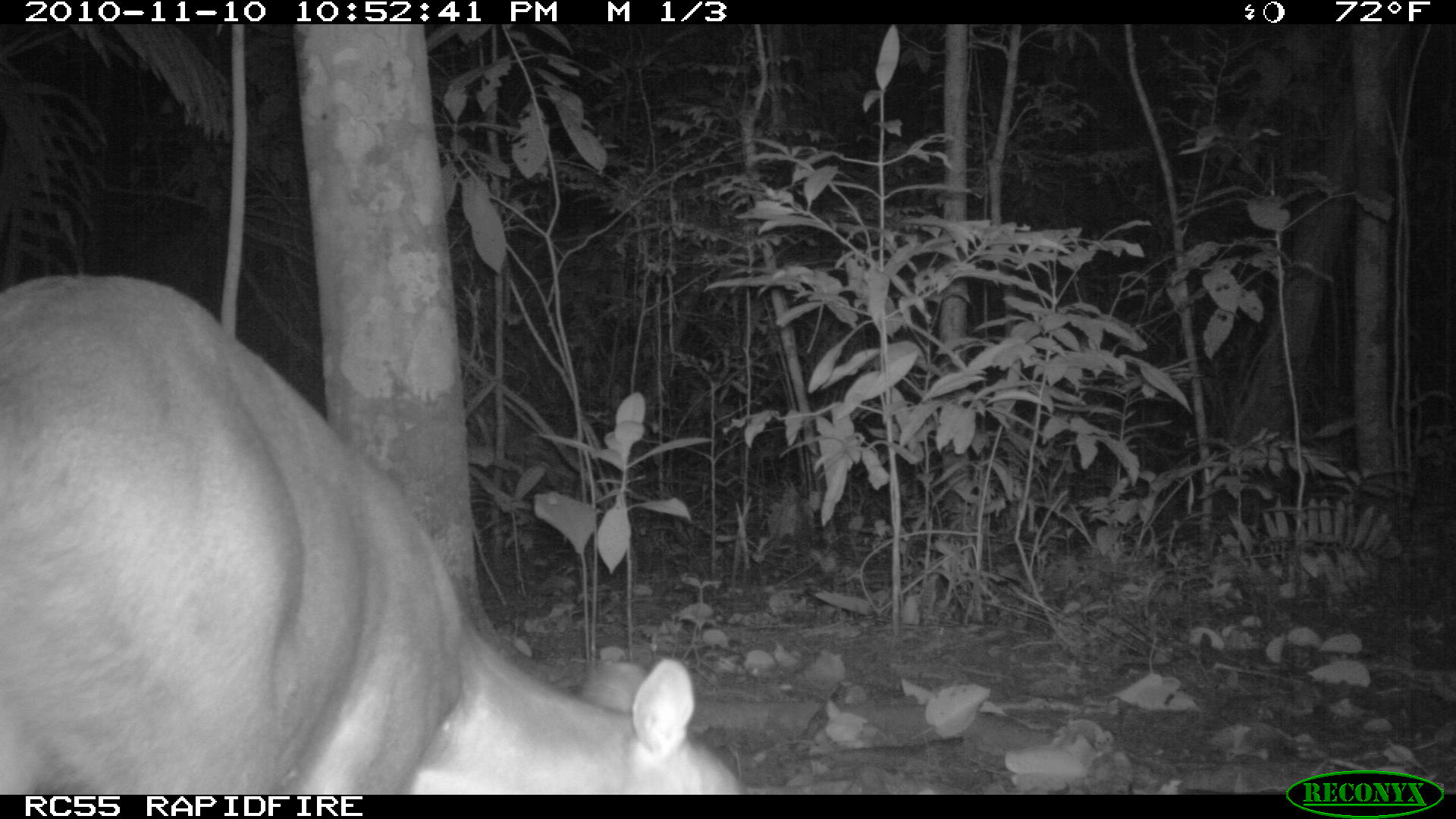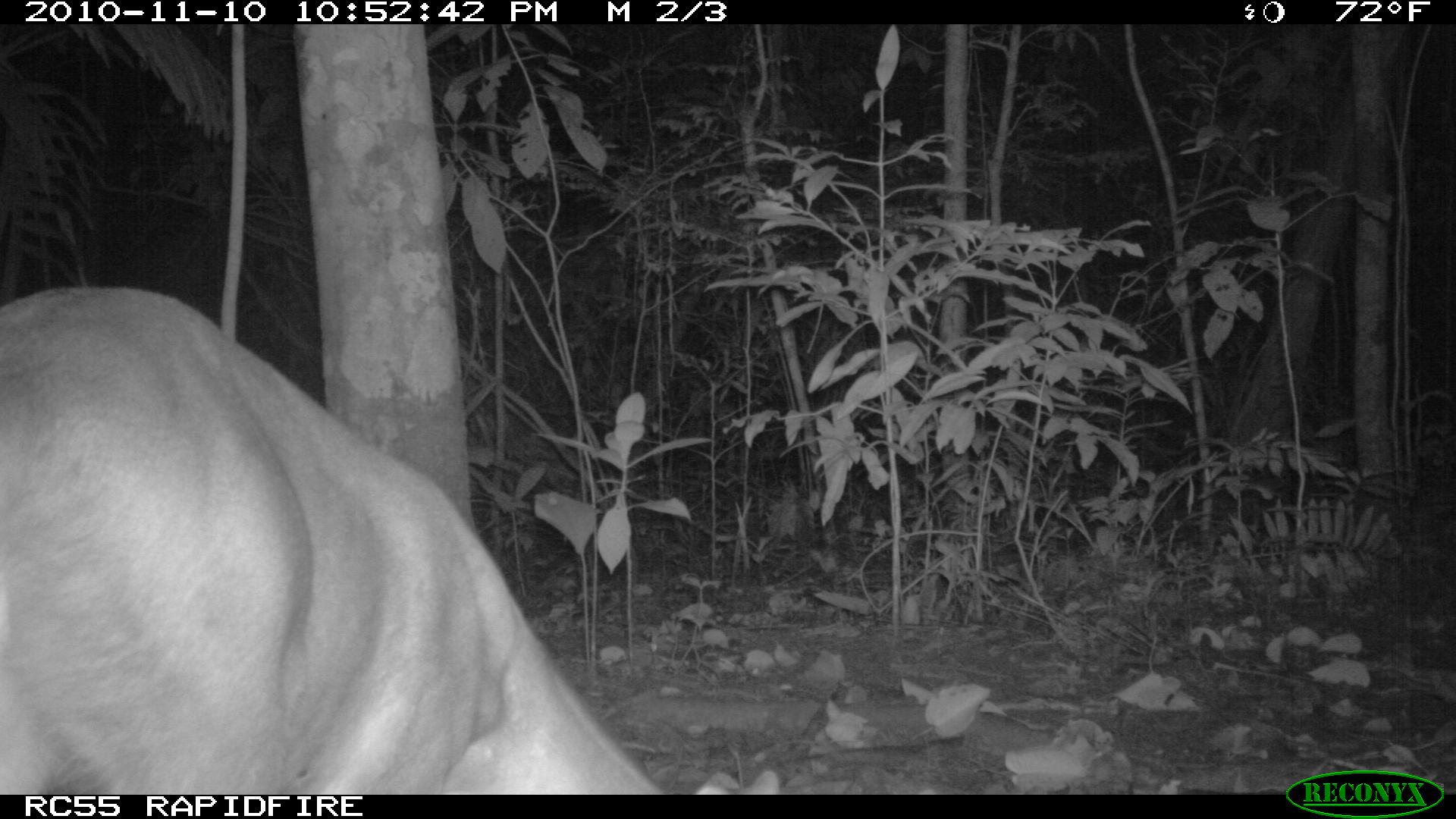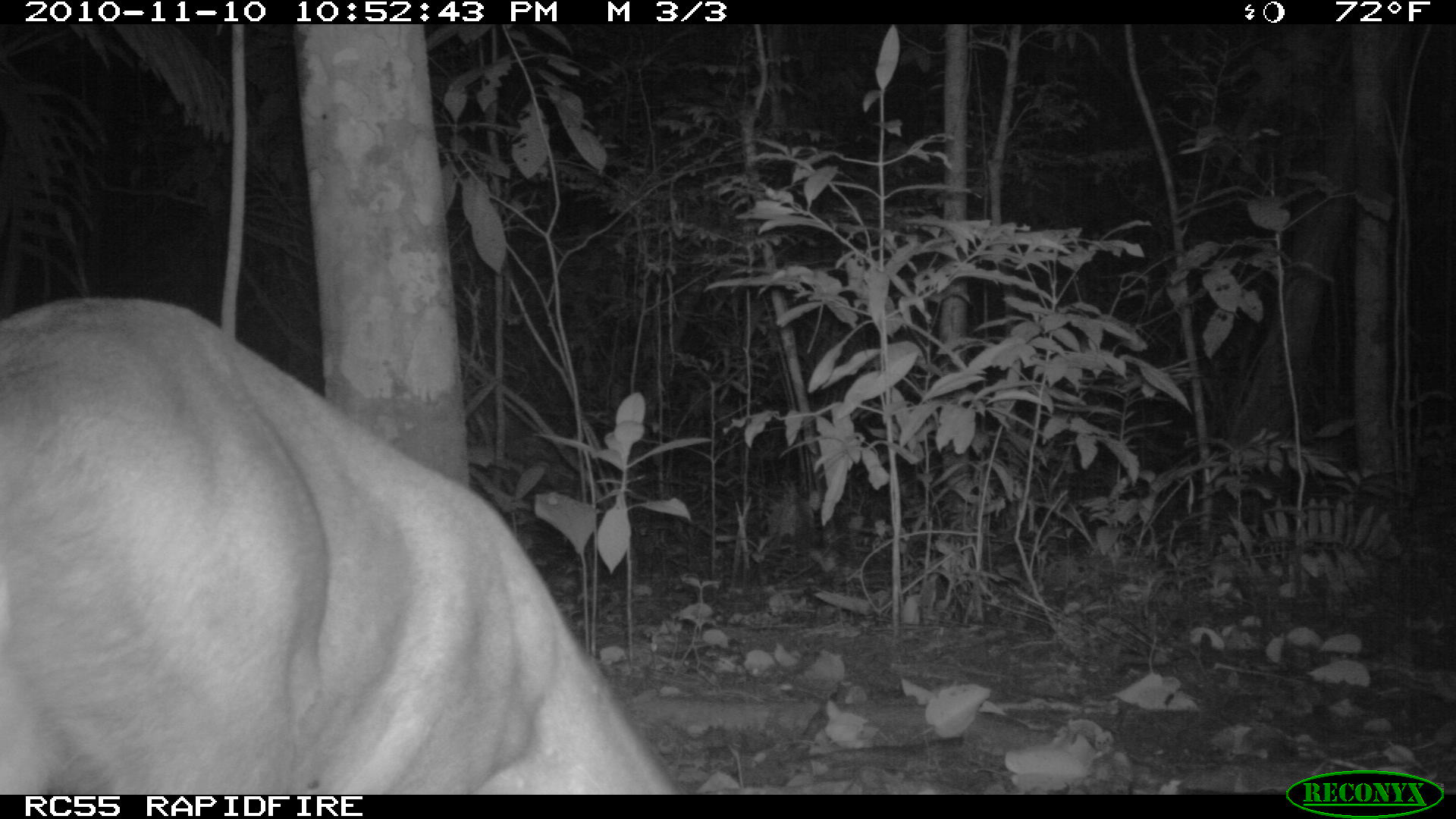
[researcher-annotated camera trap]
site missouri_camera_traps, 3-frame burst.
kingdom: Animalia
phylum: Chordata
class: Mammalia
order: Artiodactyla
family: Cervidae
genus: Odocoileus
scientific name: Odocoileus virginianus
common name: white-tailed deer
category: white tailed deer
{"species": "white tailed deer (white-tailed deer) (Odocoileus virginianus)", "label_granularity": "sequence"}